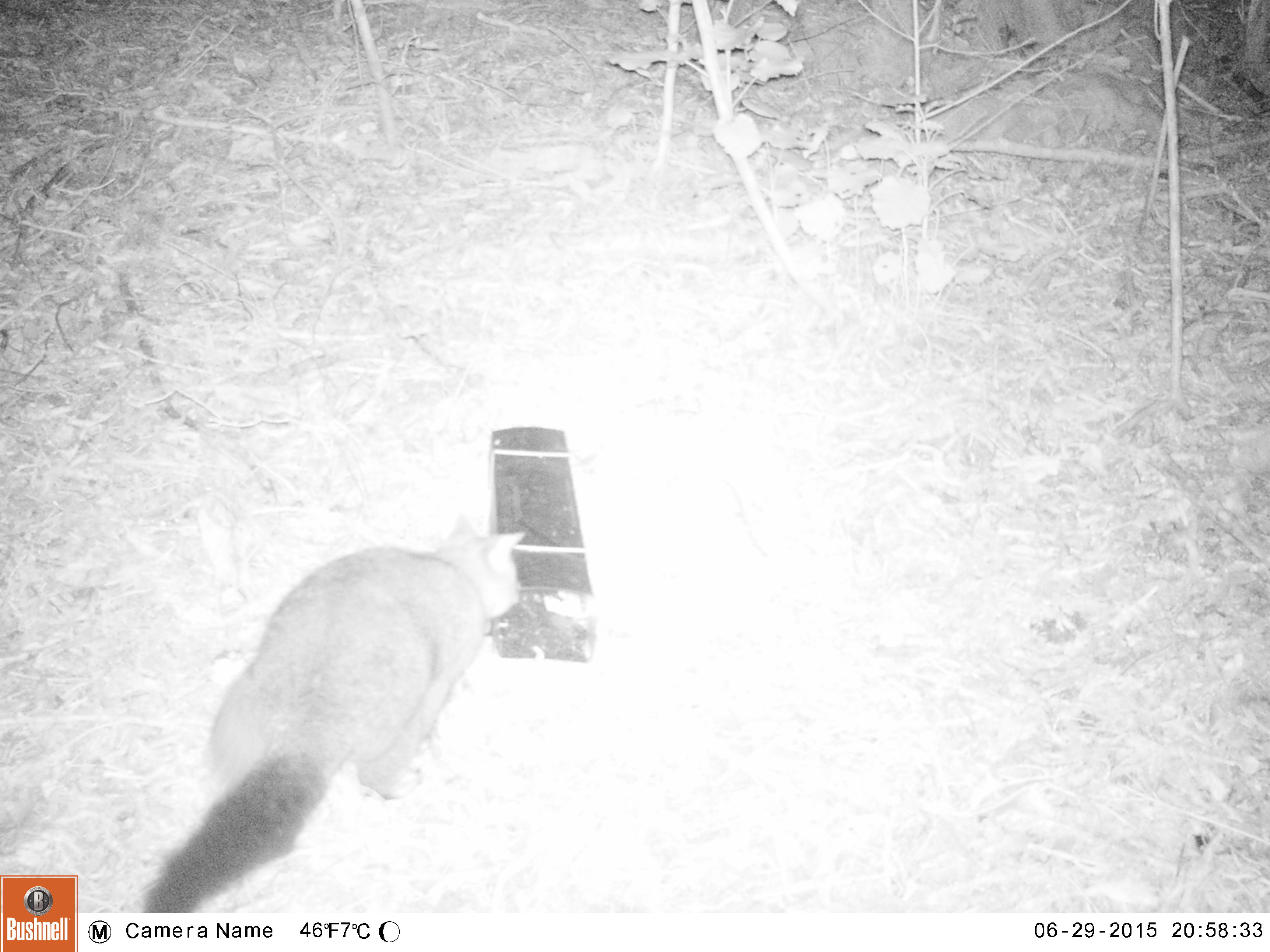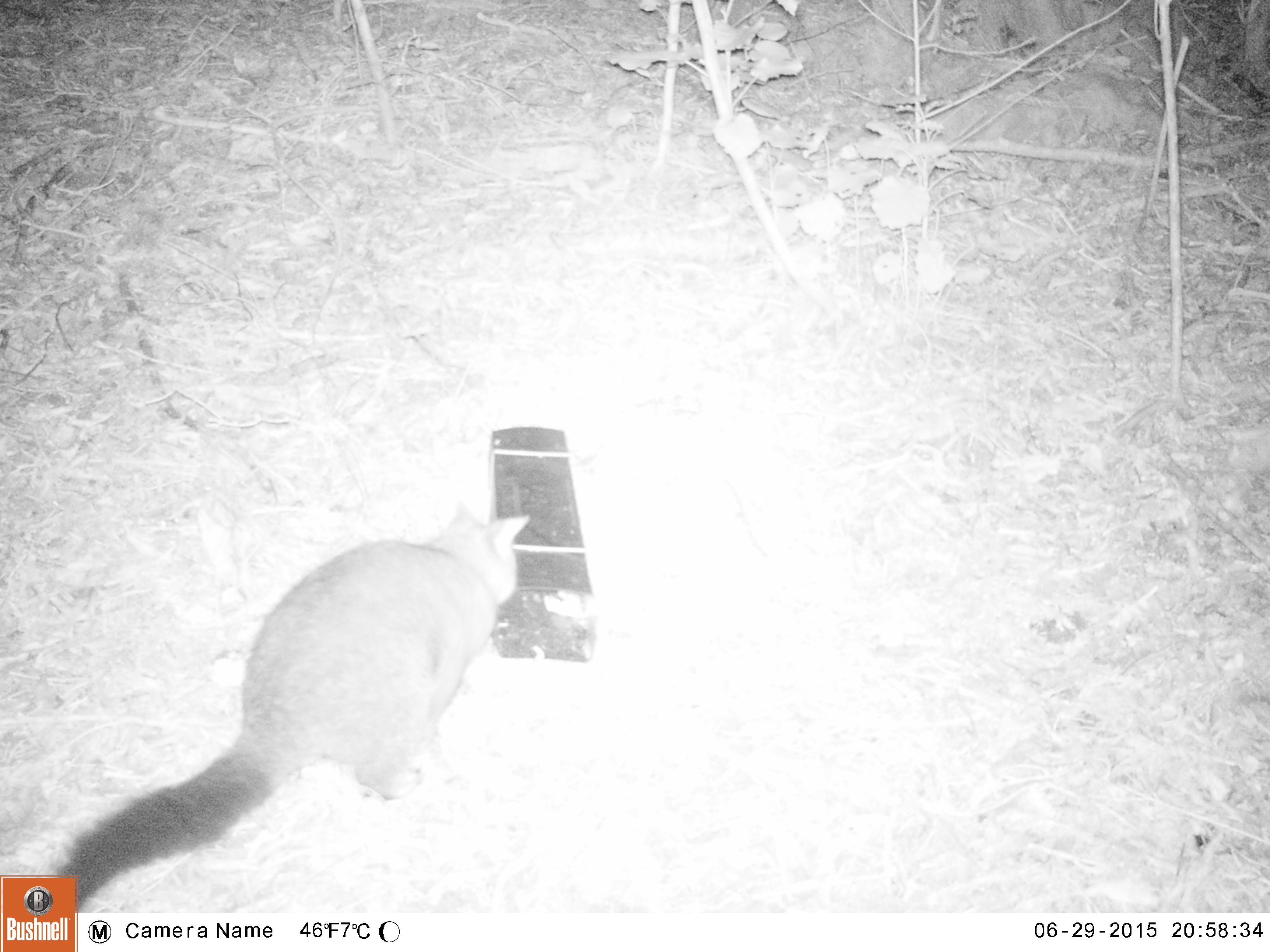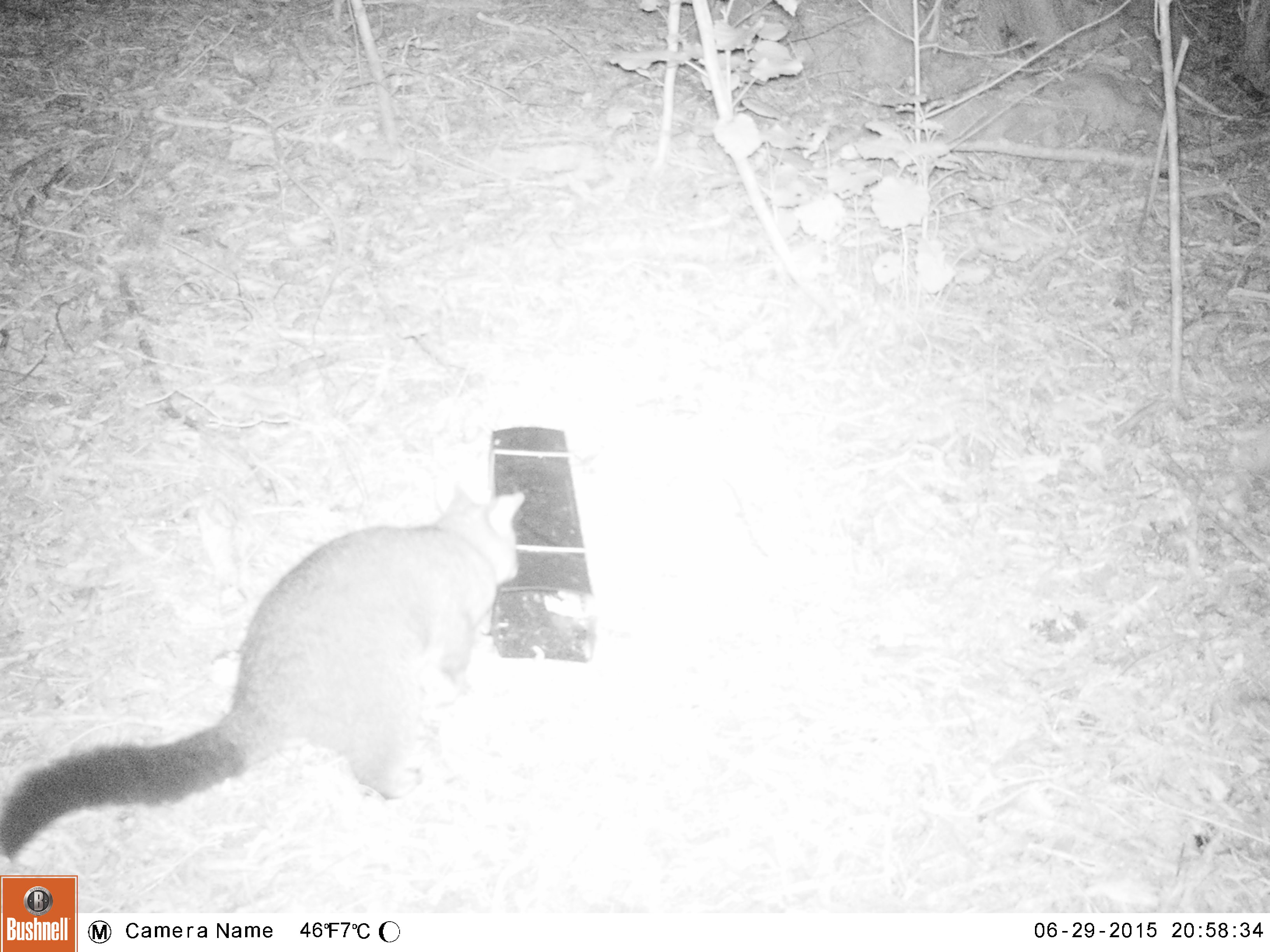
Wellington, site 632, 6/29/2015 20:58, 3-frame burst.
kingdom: Animalia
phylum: Chordata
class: Mammalia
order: Didelphimorphia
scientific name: Didelphimorphia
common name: possum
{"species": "possum (Didelphimorphia)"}